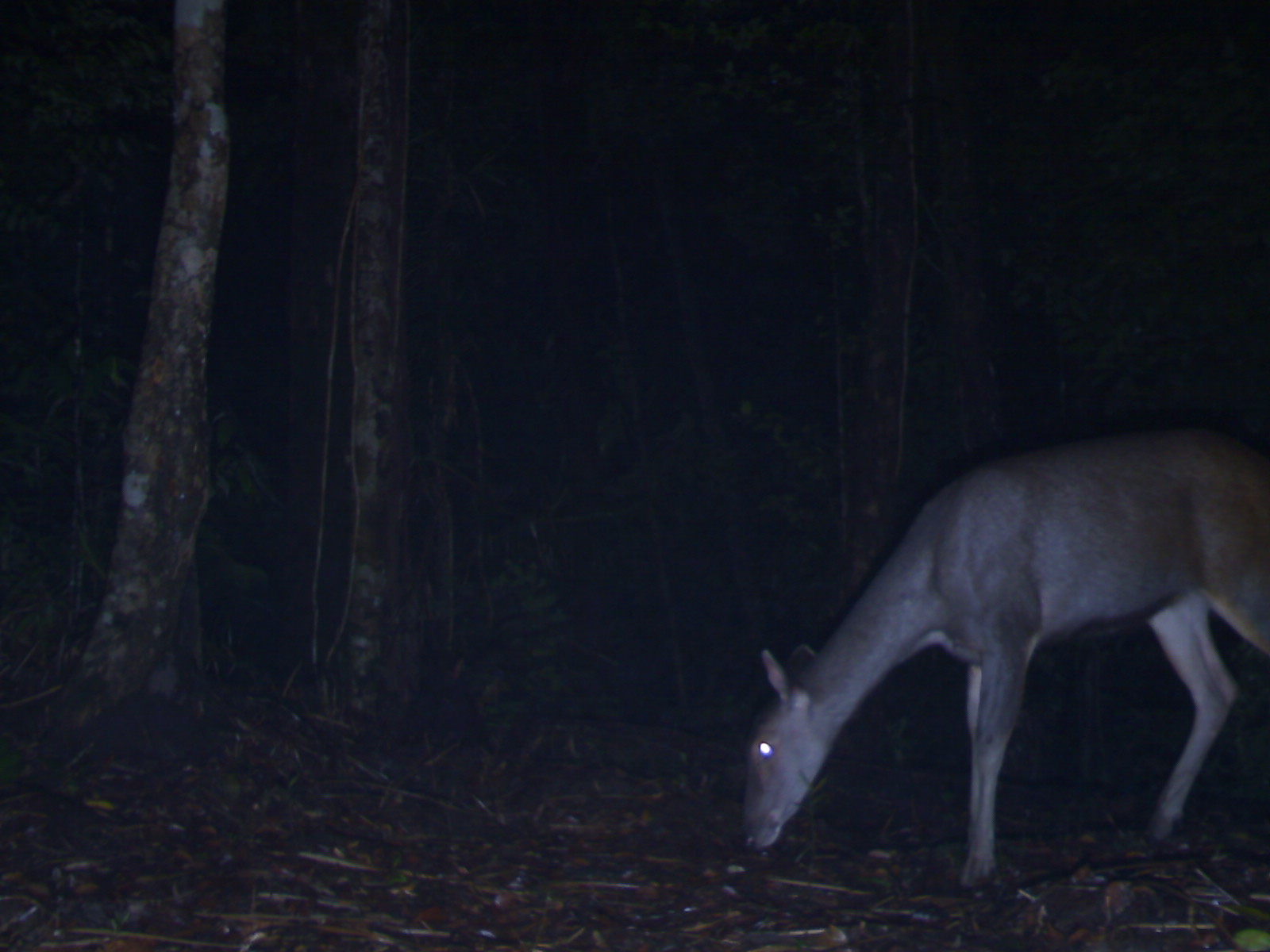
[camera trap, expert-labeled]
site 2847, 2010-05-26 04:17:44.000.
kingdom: Animalia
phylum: Chordata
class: Mammalia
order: Artiodactyla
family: Cervidae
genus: Rusa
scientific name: Rusa unicolor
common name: sambar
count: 1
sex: female